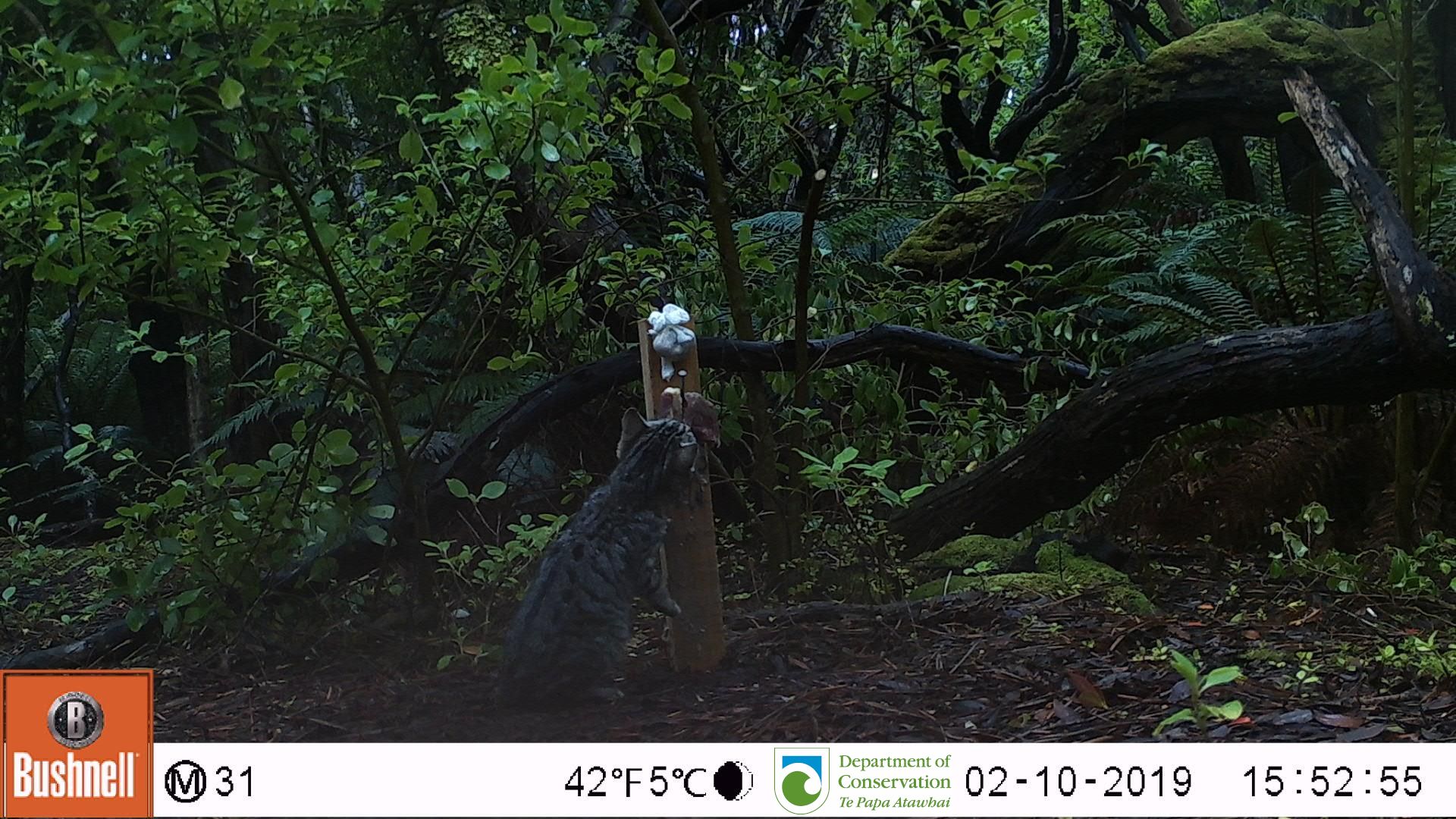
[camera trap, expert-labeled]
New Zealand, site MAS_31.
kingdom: Animalia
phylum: Chordata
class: Mammalia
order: Carnivora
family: Felidae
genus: Felis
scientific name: Felis catus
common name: domestic cat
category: cat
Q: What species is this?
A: Cat (domestic cat) (Felis catus).